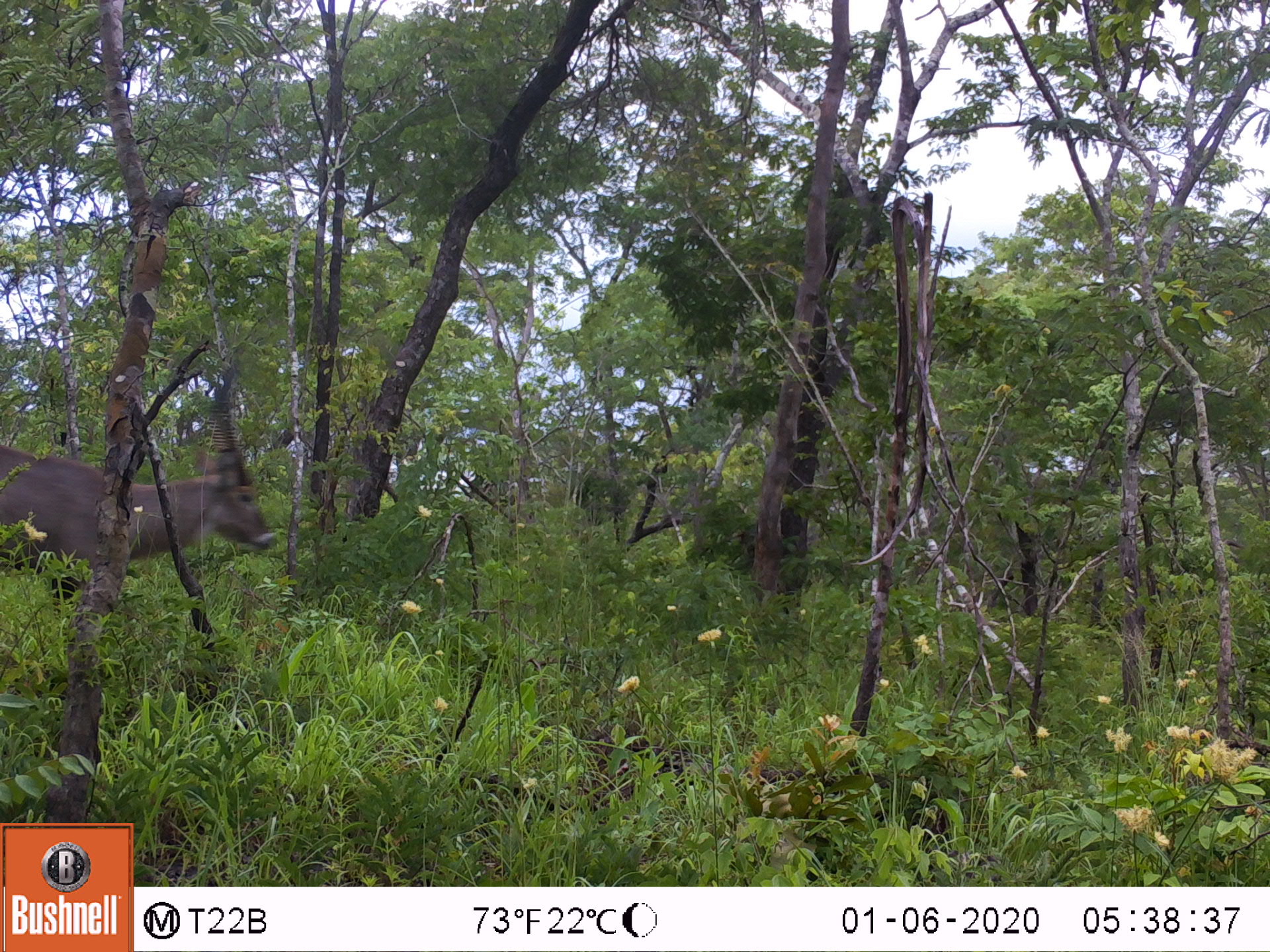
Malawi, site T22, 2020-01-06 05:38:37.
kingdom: Animalia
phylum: Chordata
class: Mammalia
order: Artiodactyla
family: Bovidae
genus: Kobus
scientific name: Kobus ellipsiprymnus ellipsiprymnus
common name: common waterbuck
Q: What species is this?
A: Common waterbuck (Kobus ellipsiprymnus ellipsiprymnus).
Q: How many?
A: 1.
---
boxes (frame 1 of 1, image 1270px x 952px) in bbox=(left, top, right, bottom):
common waterbuck: bbox=(0, 364, 268, 621)